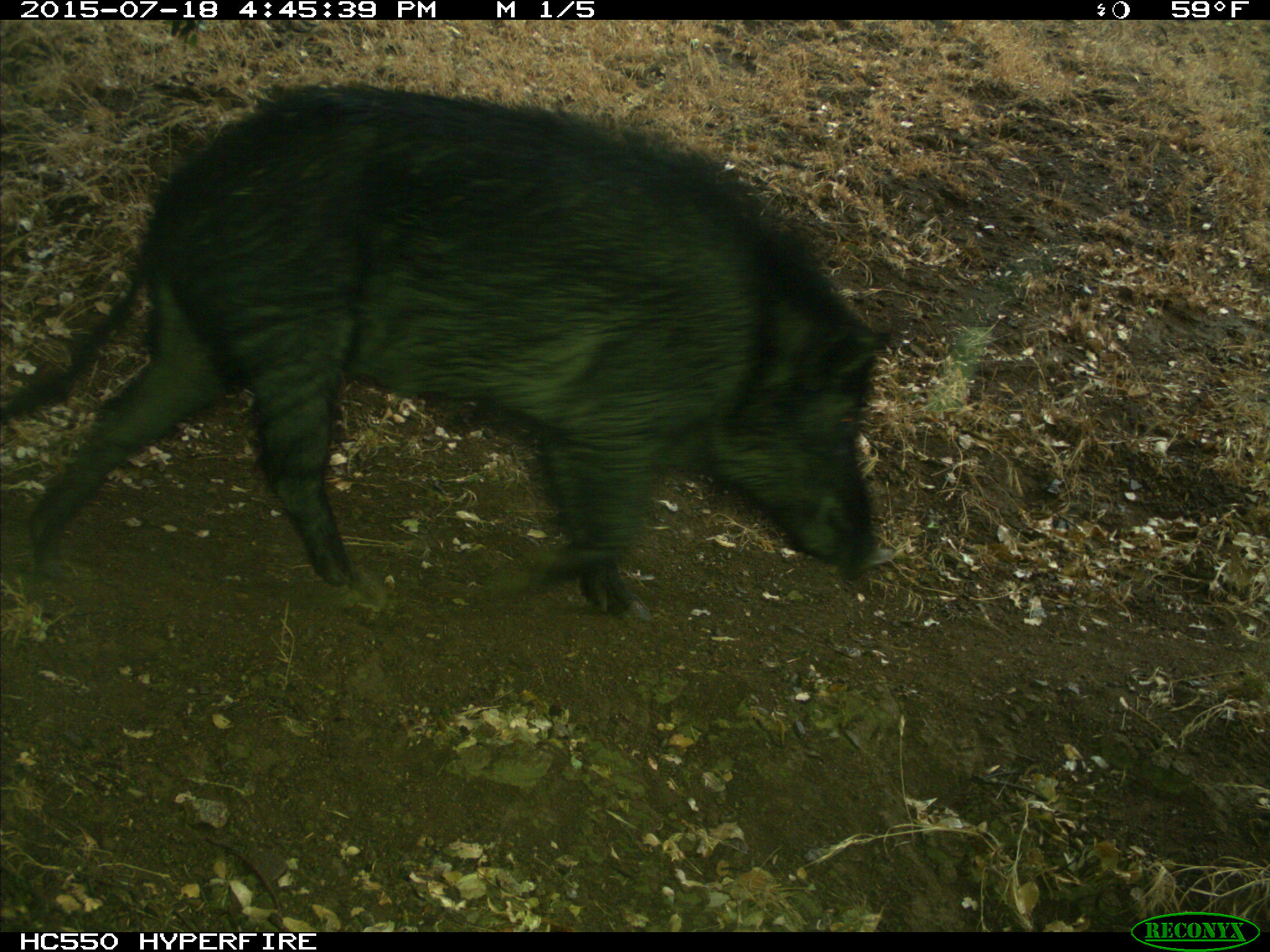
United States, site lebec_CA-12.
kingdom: Animalia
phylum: Chordata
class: Mammalia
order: Artiodactyla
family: Suidae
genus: Sus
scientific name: Sus scrofa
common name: wild boar